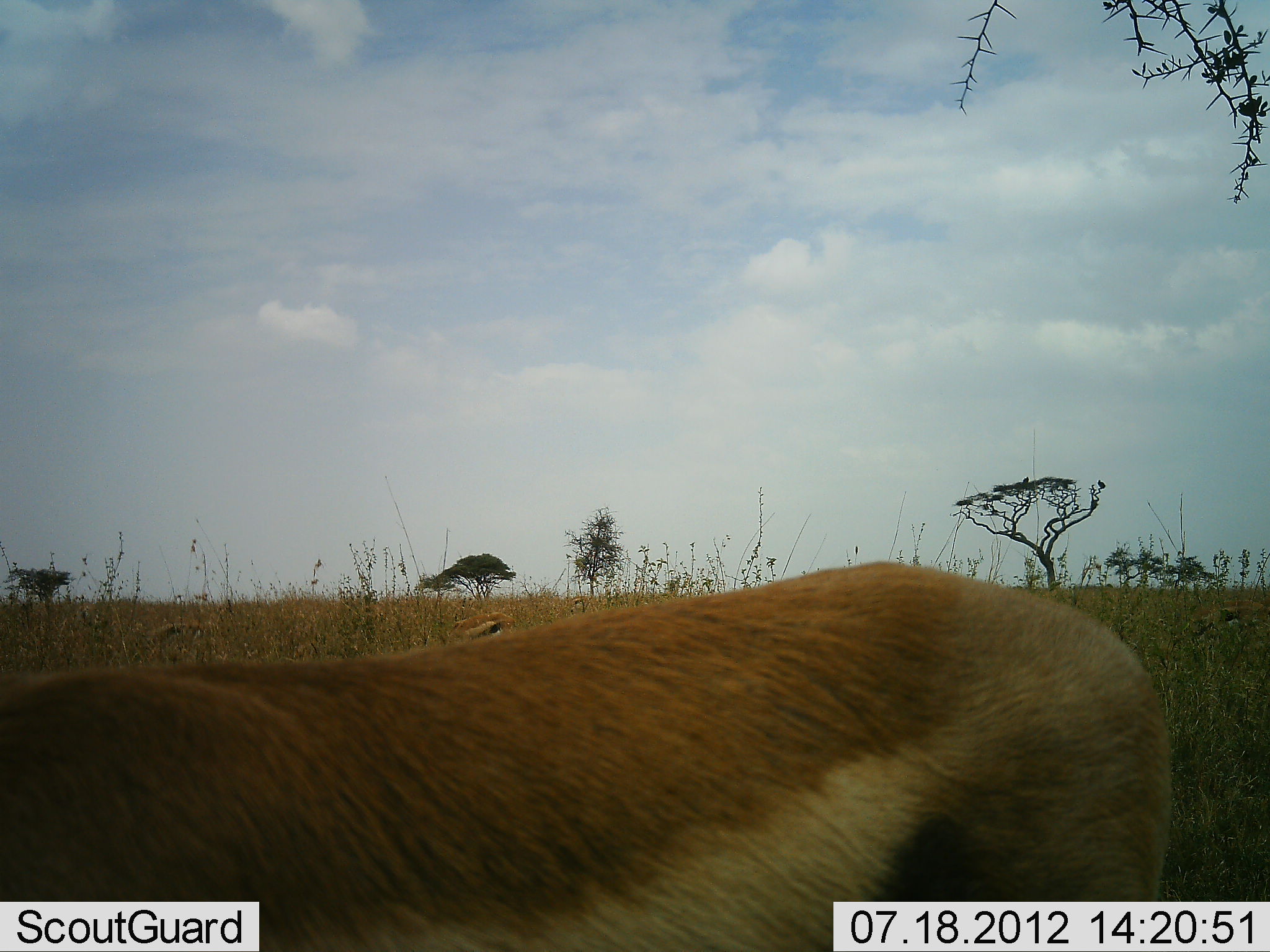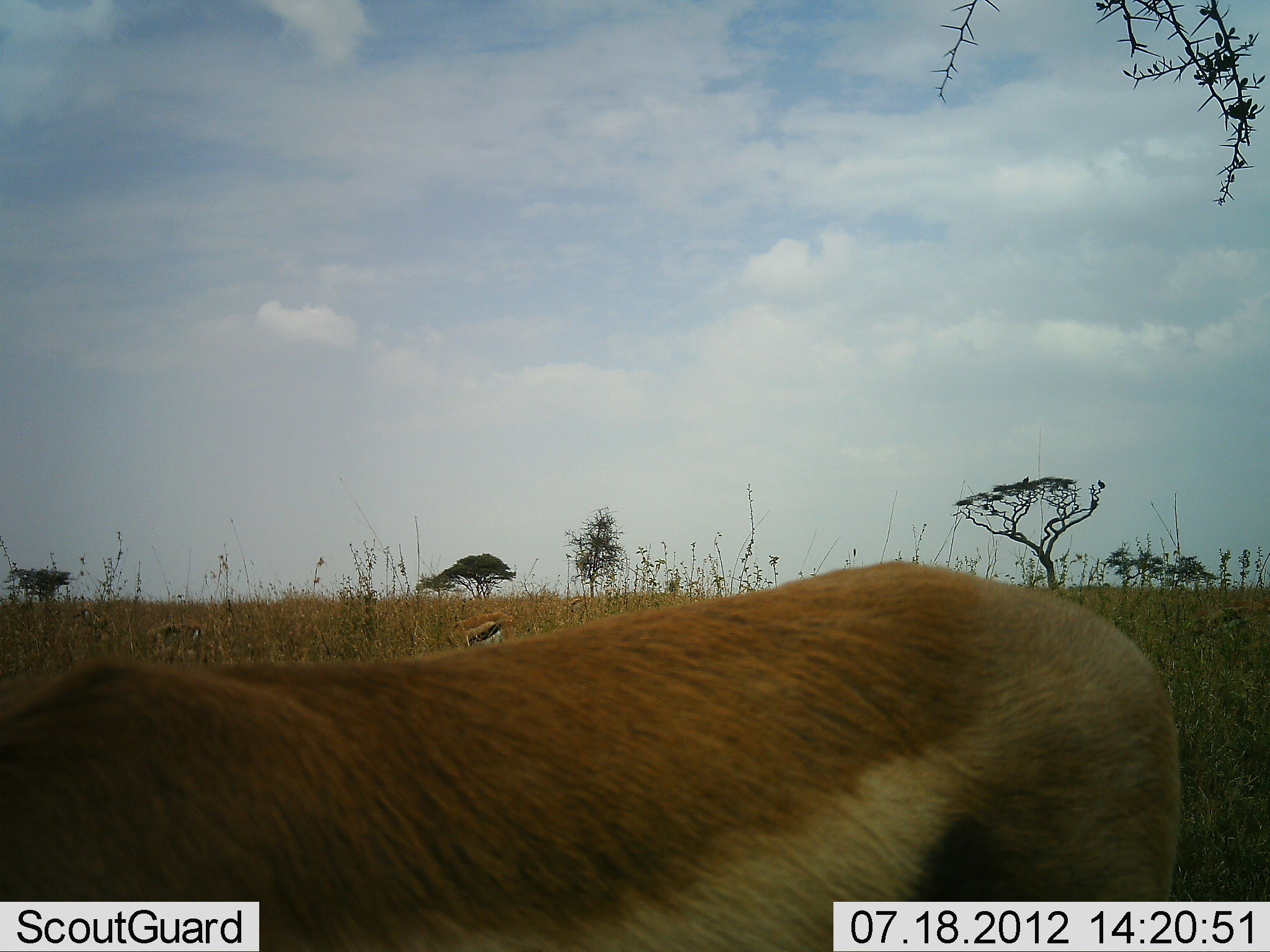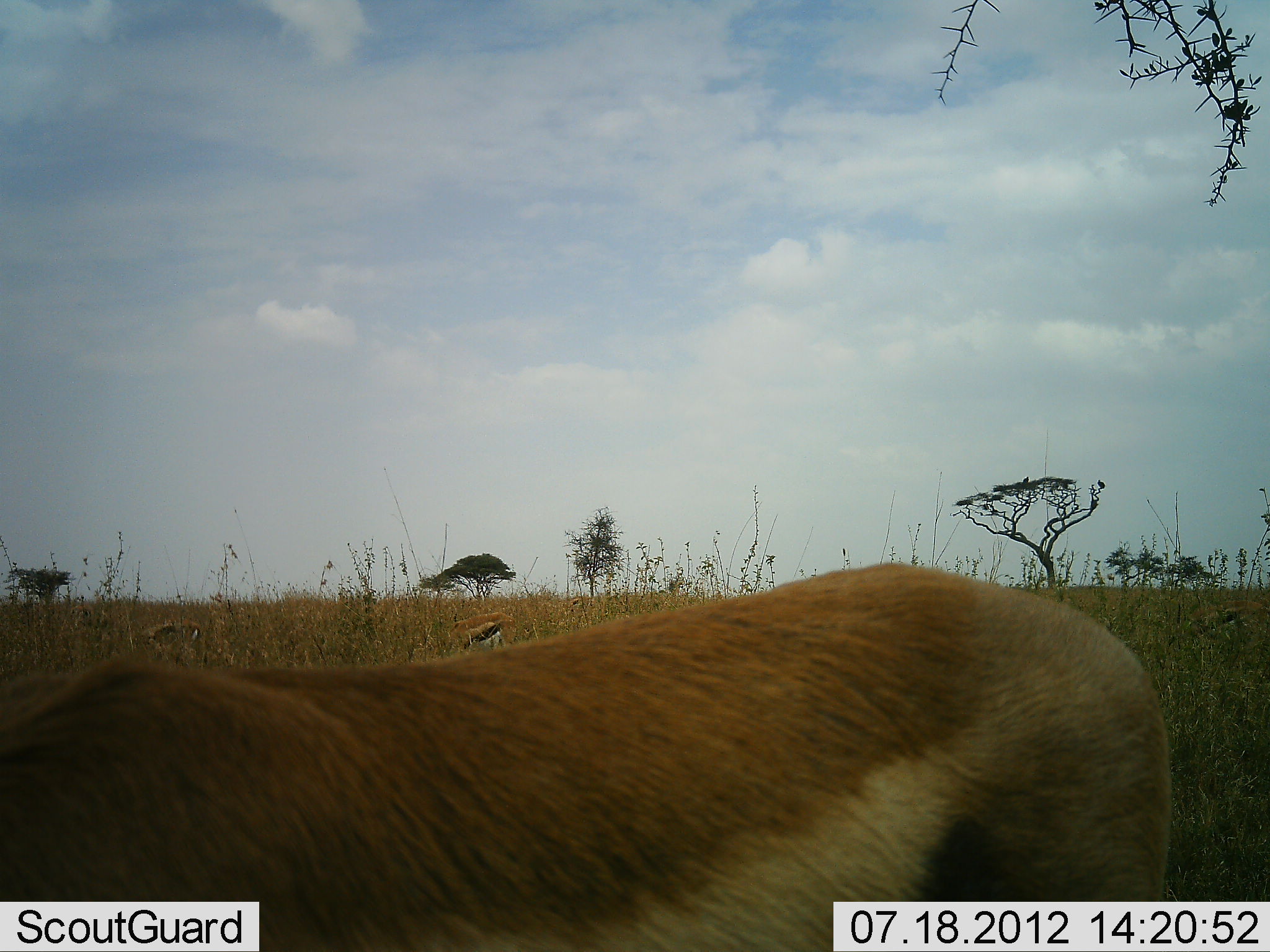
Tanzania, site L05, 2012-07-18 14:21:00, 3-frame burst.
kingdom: Animalia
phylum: Chordata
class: Mammalia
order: Artiodactyla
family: Bovidae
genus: Eudorcas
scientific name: Eudorcas thomsonii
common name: thomson's gazelle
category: gazellethomsons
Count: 3.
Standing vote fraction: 60%.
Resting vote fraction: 0%.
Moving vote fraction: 20%.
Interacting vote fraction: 0%.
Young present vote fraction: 0%.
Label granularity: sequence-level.